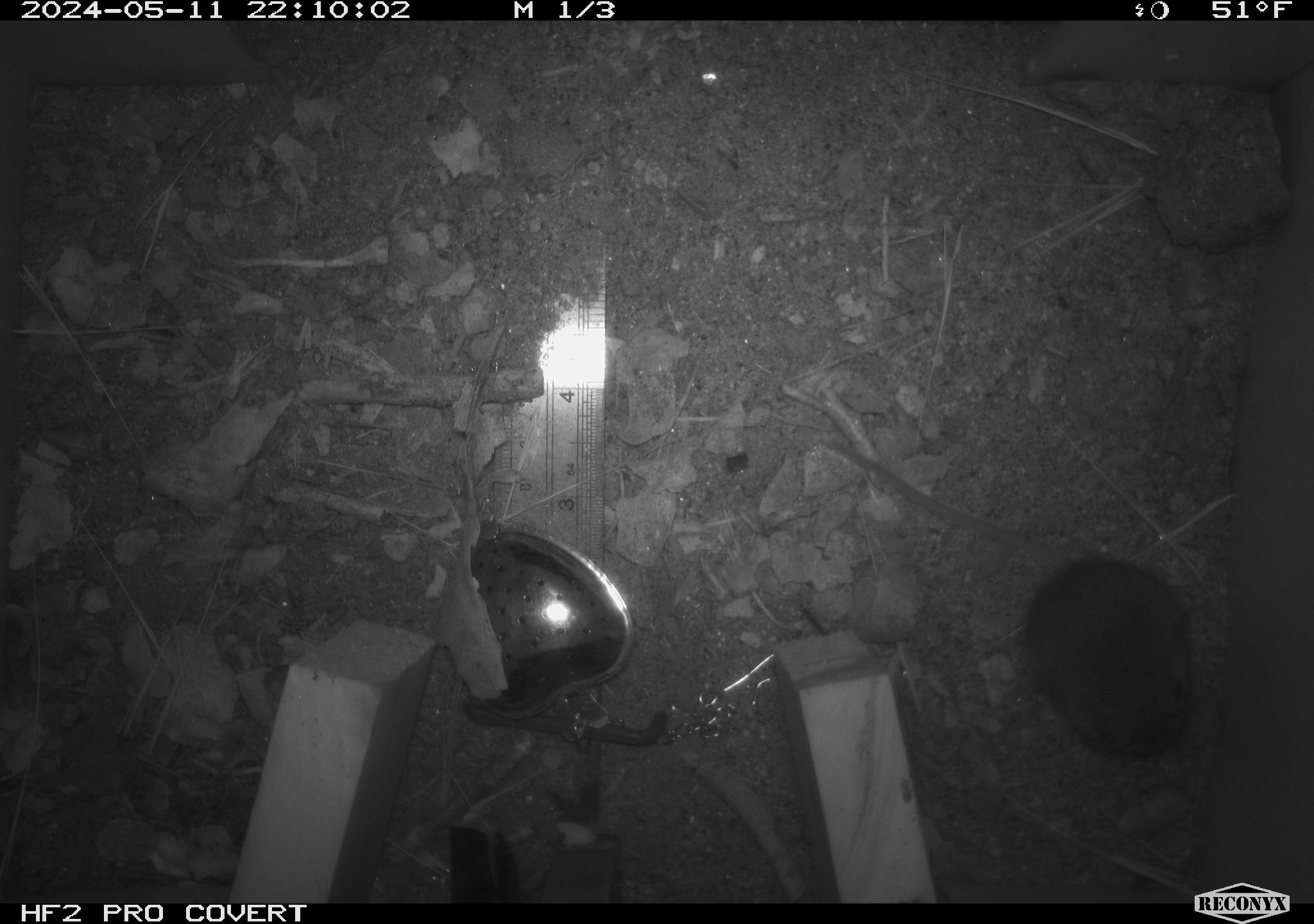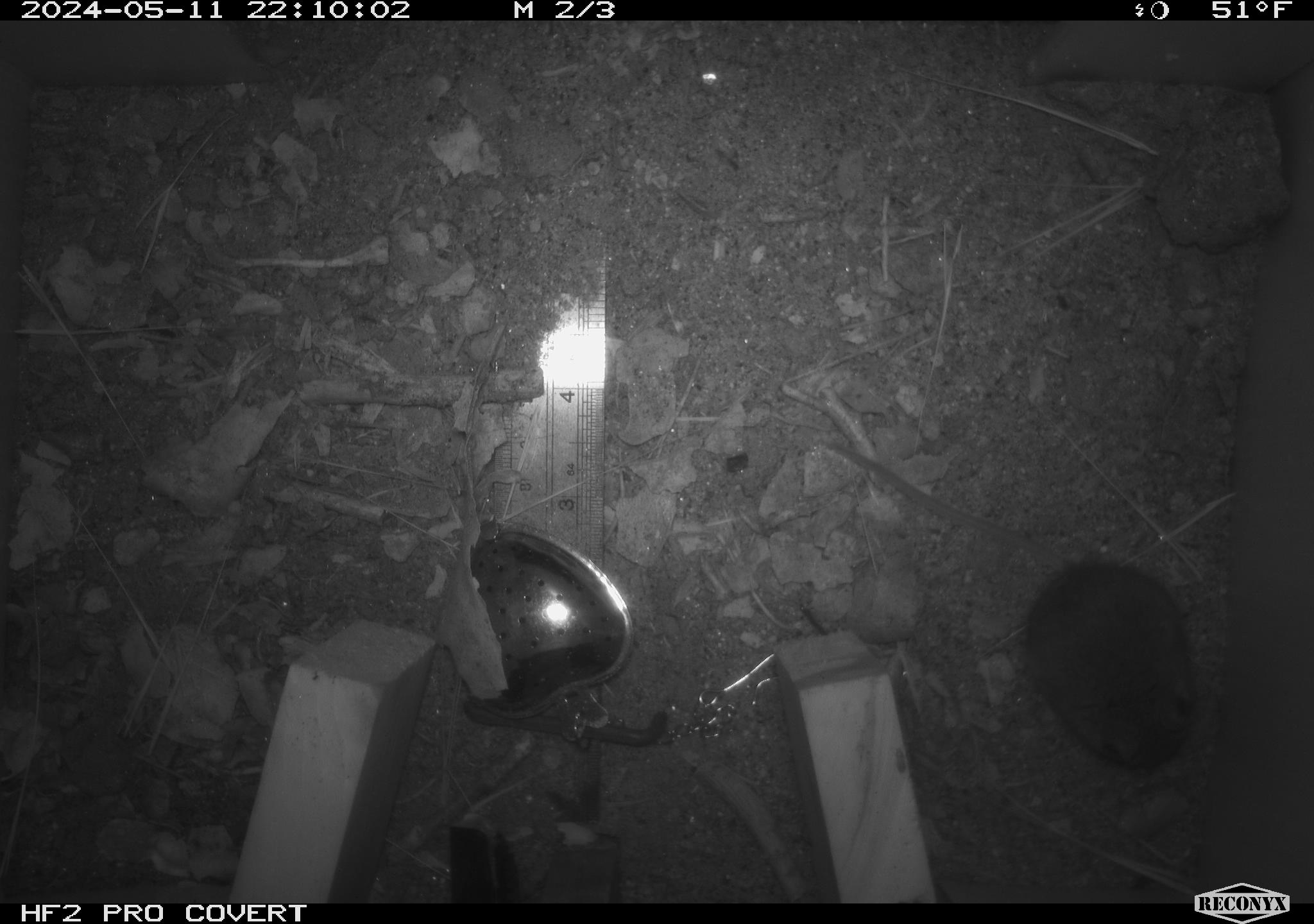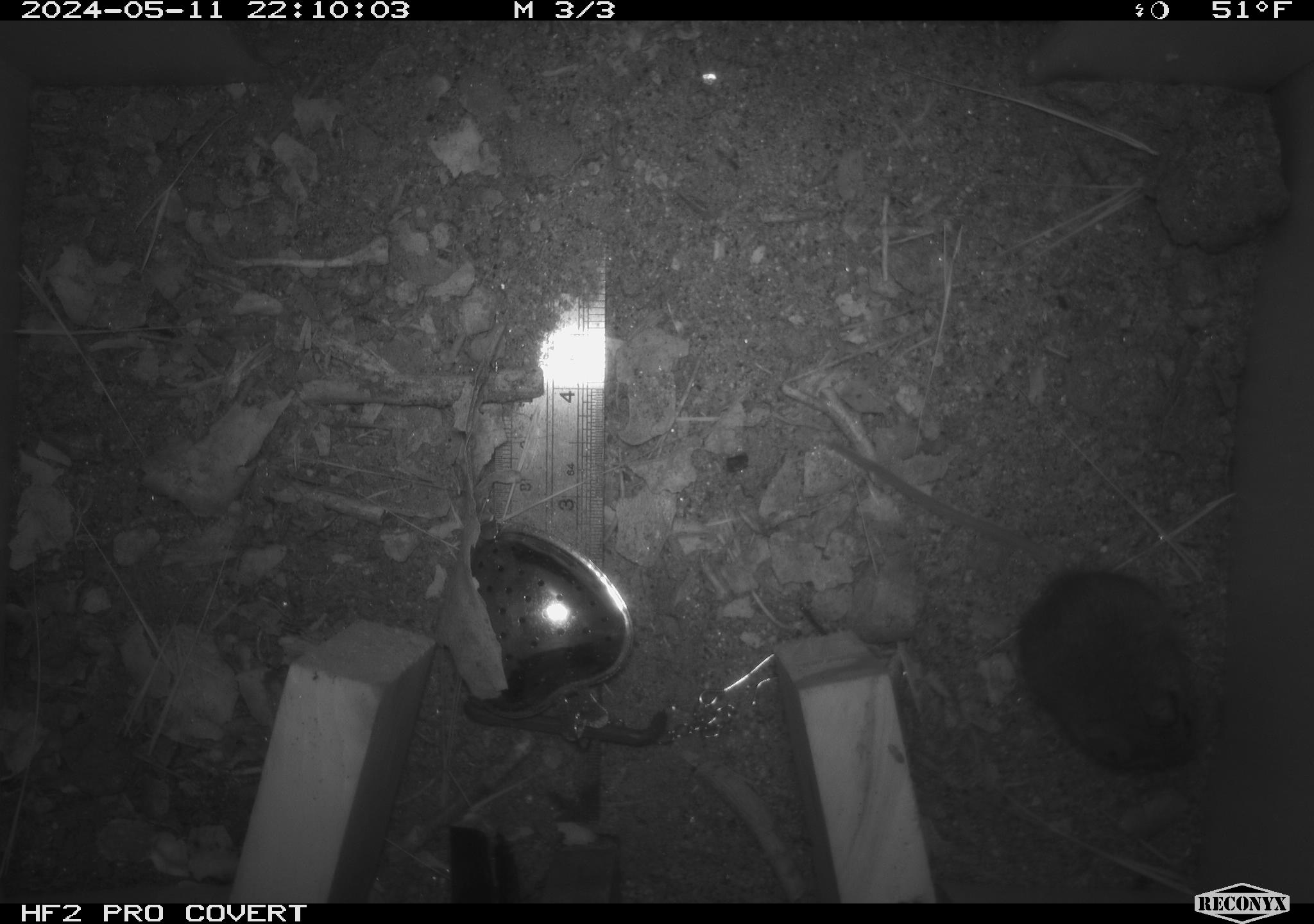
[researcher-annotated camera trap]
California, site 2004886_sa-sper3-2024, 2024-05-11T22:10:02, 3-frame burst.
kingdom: Animalia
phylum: Chordata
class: Mammalia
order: Rodentia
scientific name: Rodentia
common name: mouse species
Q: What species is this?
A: Mouse species (Rodentia).